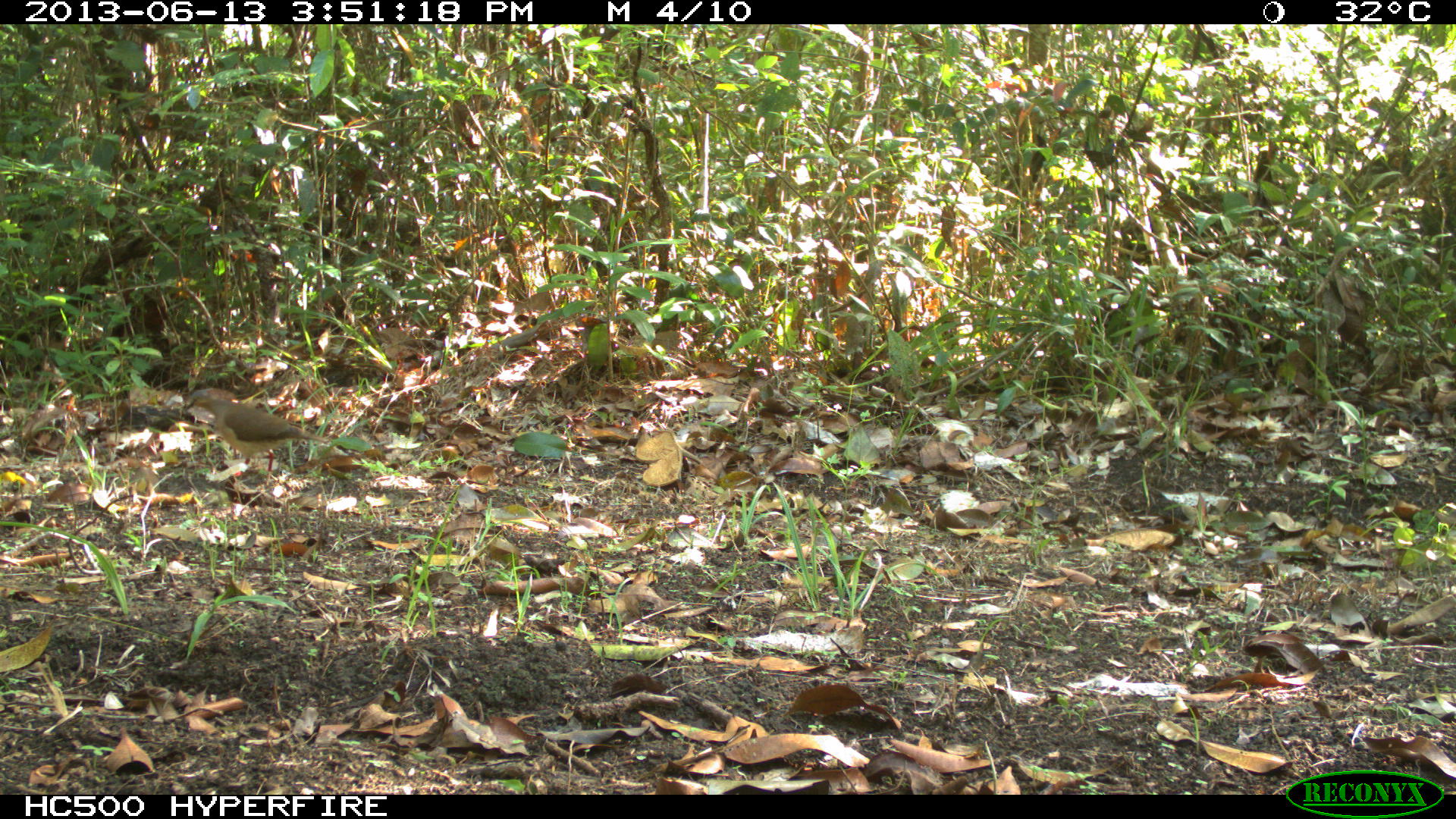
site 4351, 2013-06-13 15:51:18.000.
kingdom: Animalia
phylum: Chordata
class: Aves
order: Columbiformes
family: Columbidae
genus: Leptotila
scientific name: Leptotila plumbeiceps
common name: gray-headed dove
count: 1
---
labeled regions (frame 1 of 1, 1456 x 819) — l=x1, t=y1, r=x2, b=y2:
leptotila plumbeiceps: l=183, t=387, r=329, b=487